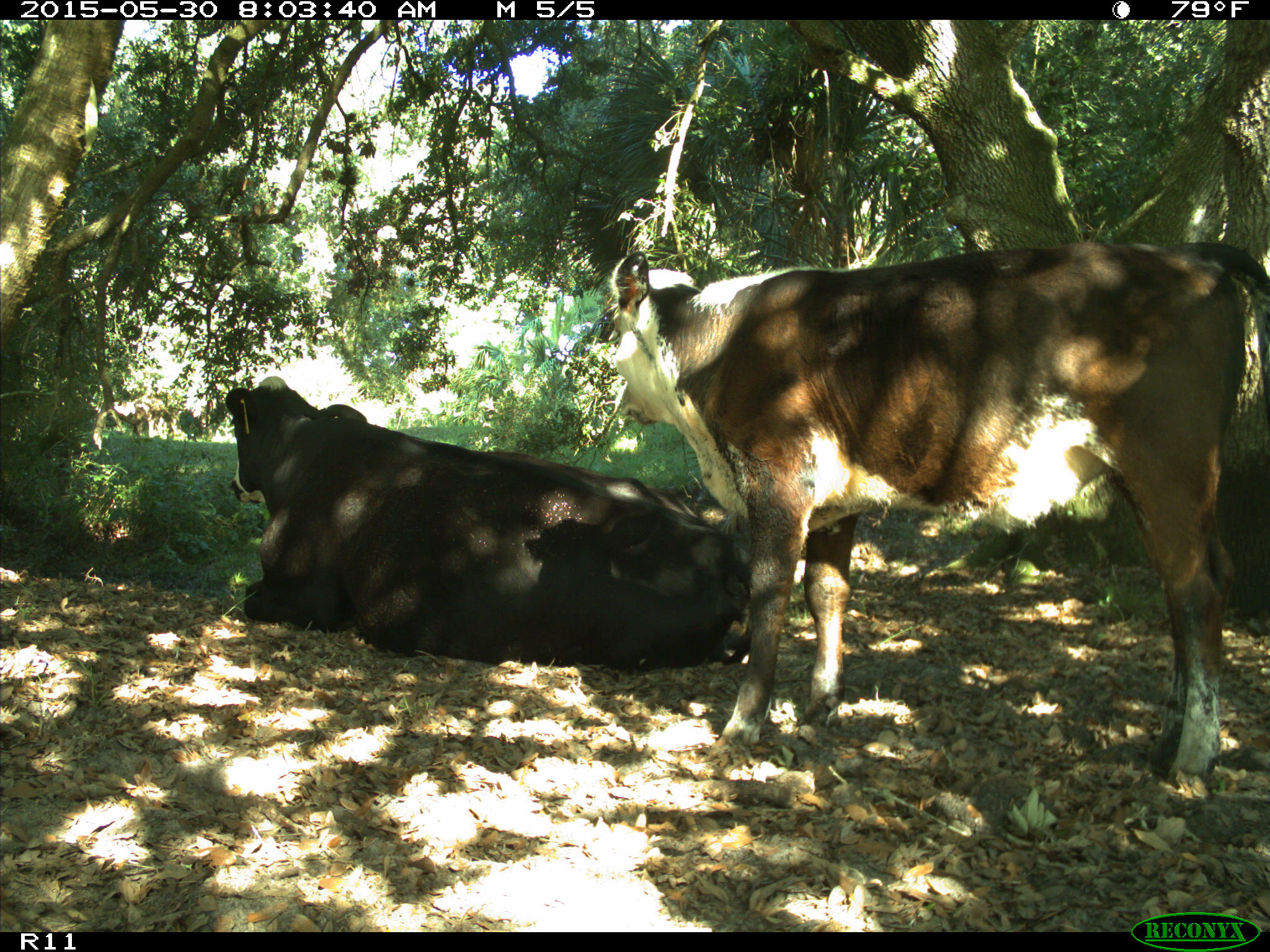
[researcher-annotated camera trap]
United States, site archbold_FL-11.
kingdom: Animalia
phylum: Chordata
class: Mammalia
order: Artiodactyla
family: Bovidae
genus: Bos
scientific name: Bos taurus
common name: domestic cow